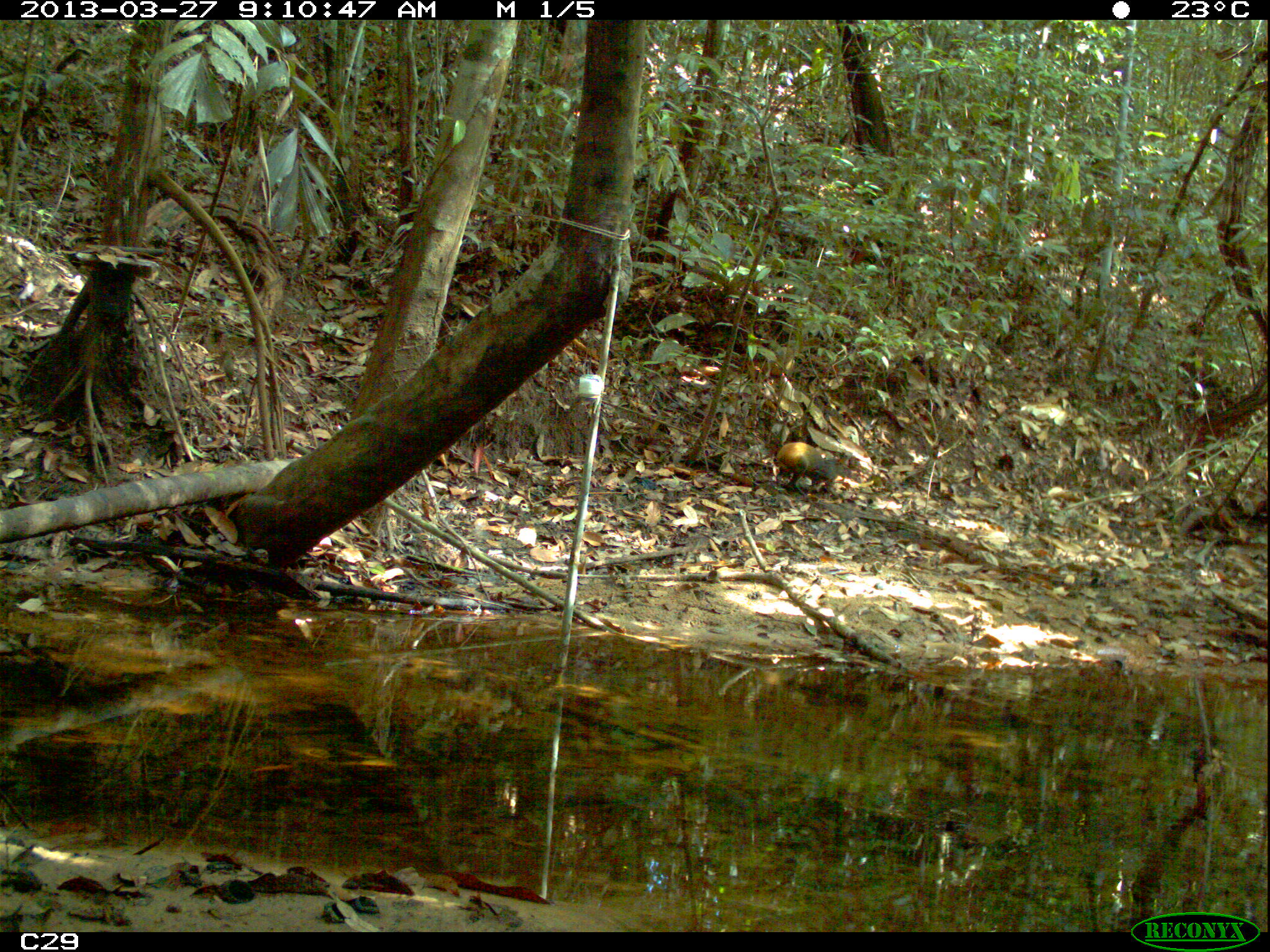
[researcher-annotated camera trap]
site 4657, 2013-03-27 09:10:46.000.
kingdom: Animalia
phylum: Chordata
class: Mammalia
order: Rodentia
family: Dasyproctidae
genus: Dasyprocta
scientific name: Dasyprocta leporina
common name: red-rumped agouti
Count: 1.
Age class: adult.